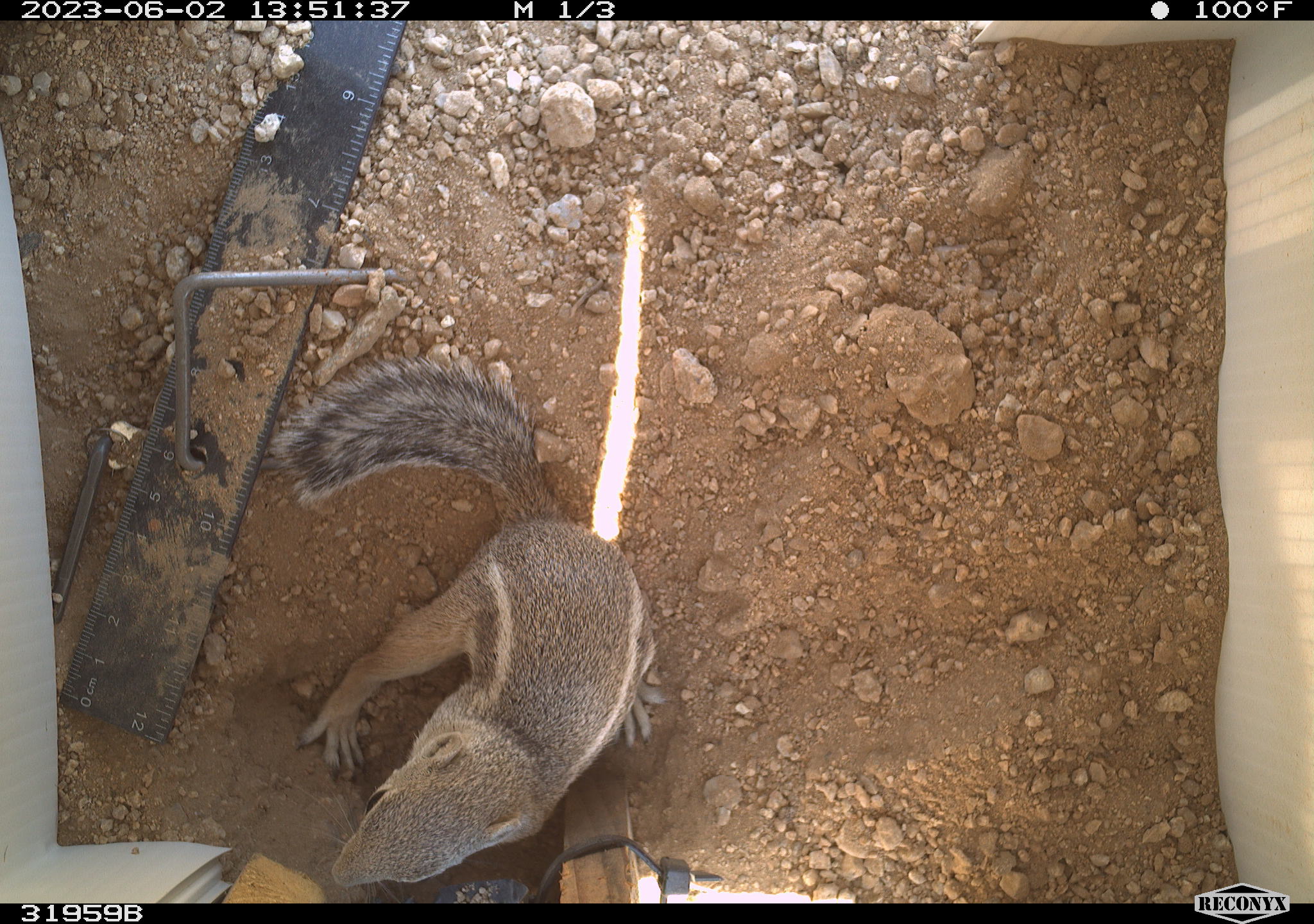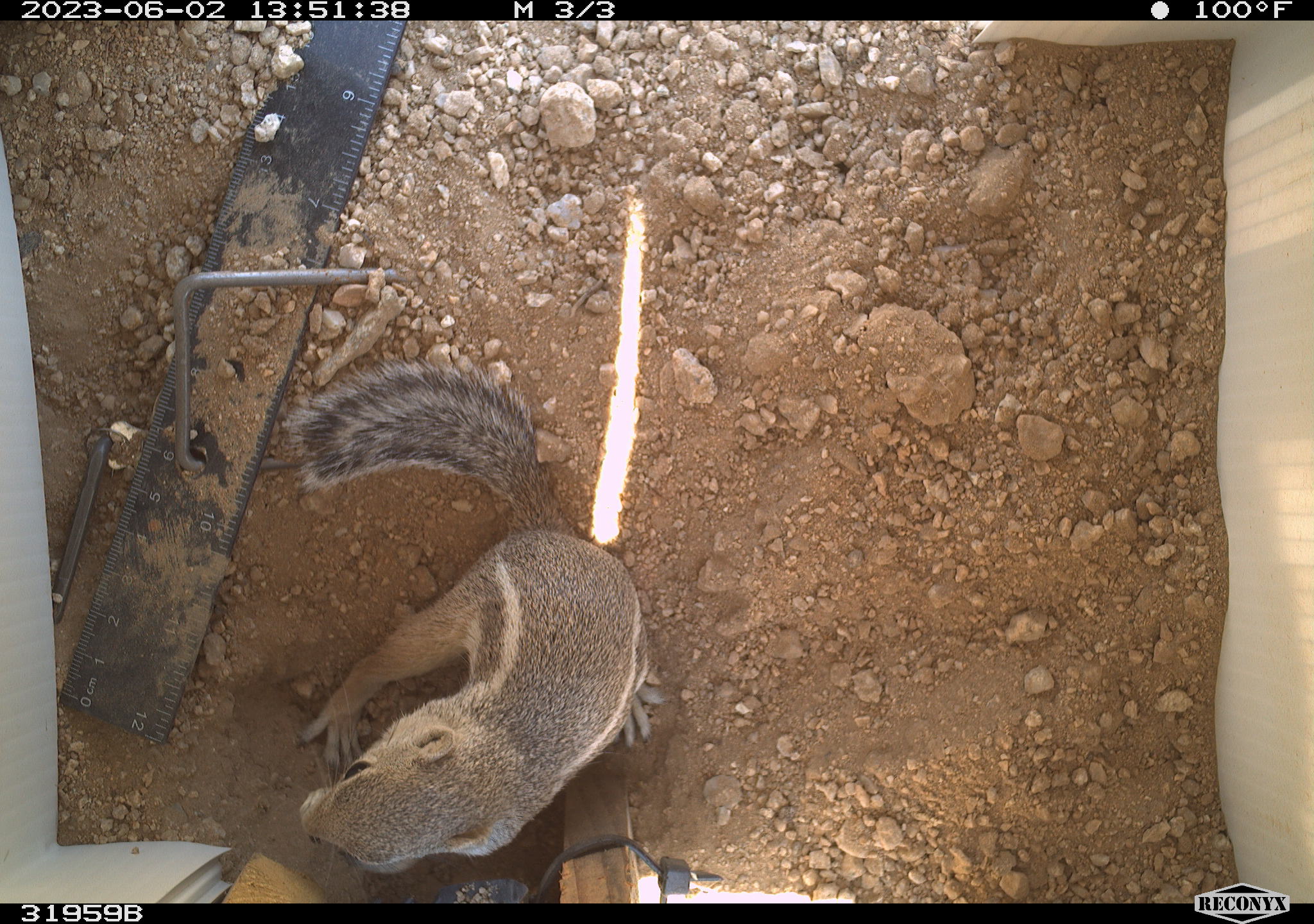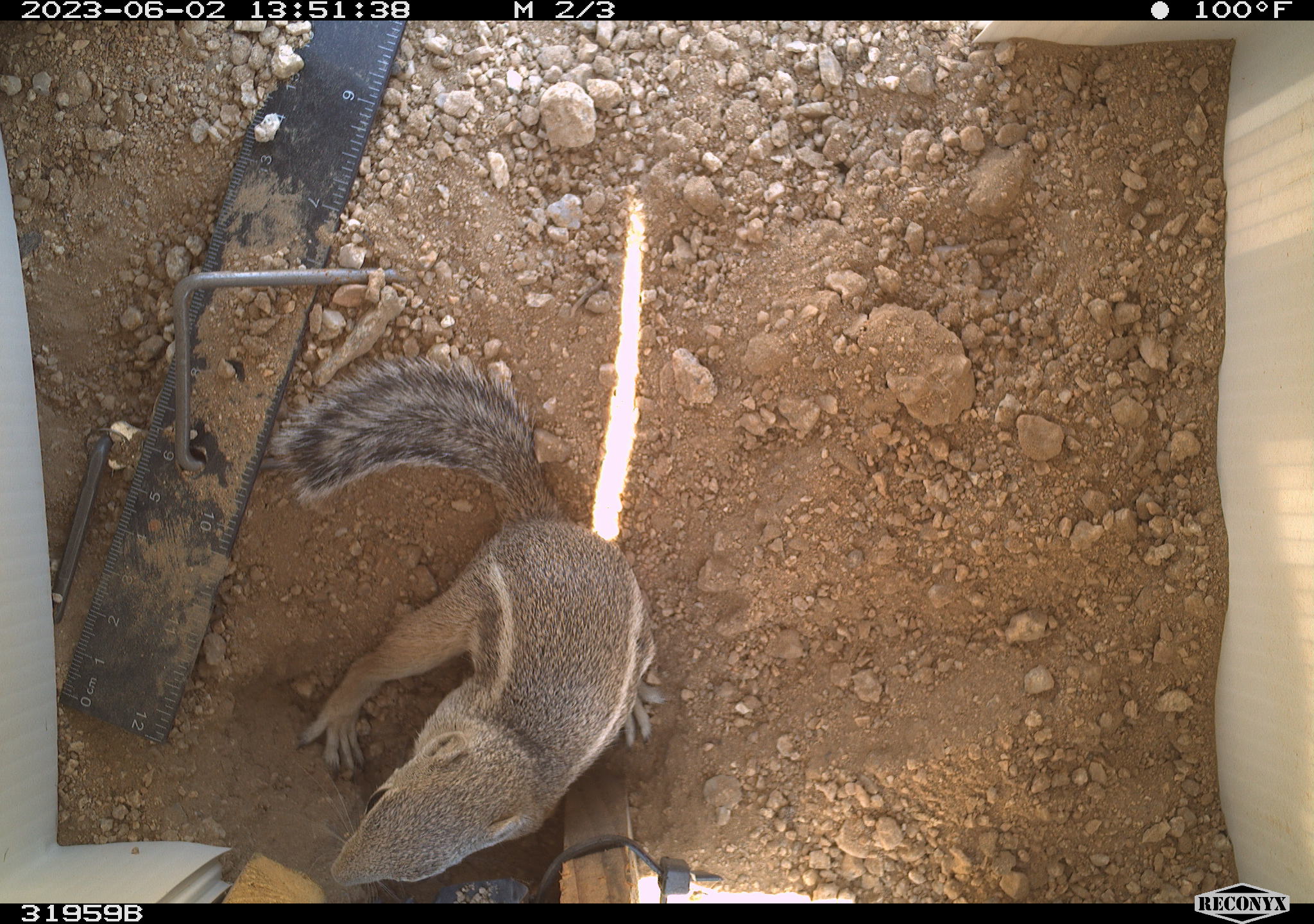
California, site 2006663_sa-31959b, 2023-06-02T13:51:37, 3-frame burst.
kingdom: Animalia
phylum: Chordata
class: Mammalia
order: Rodentia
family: Sciuridae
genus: Ammospermophilus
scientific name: Ammospermophilus leucurus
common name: white-tailed antelope squirrel